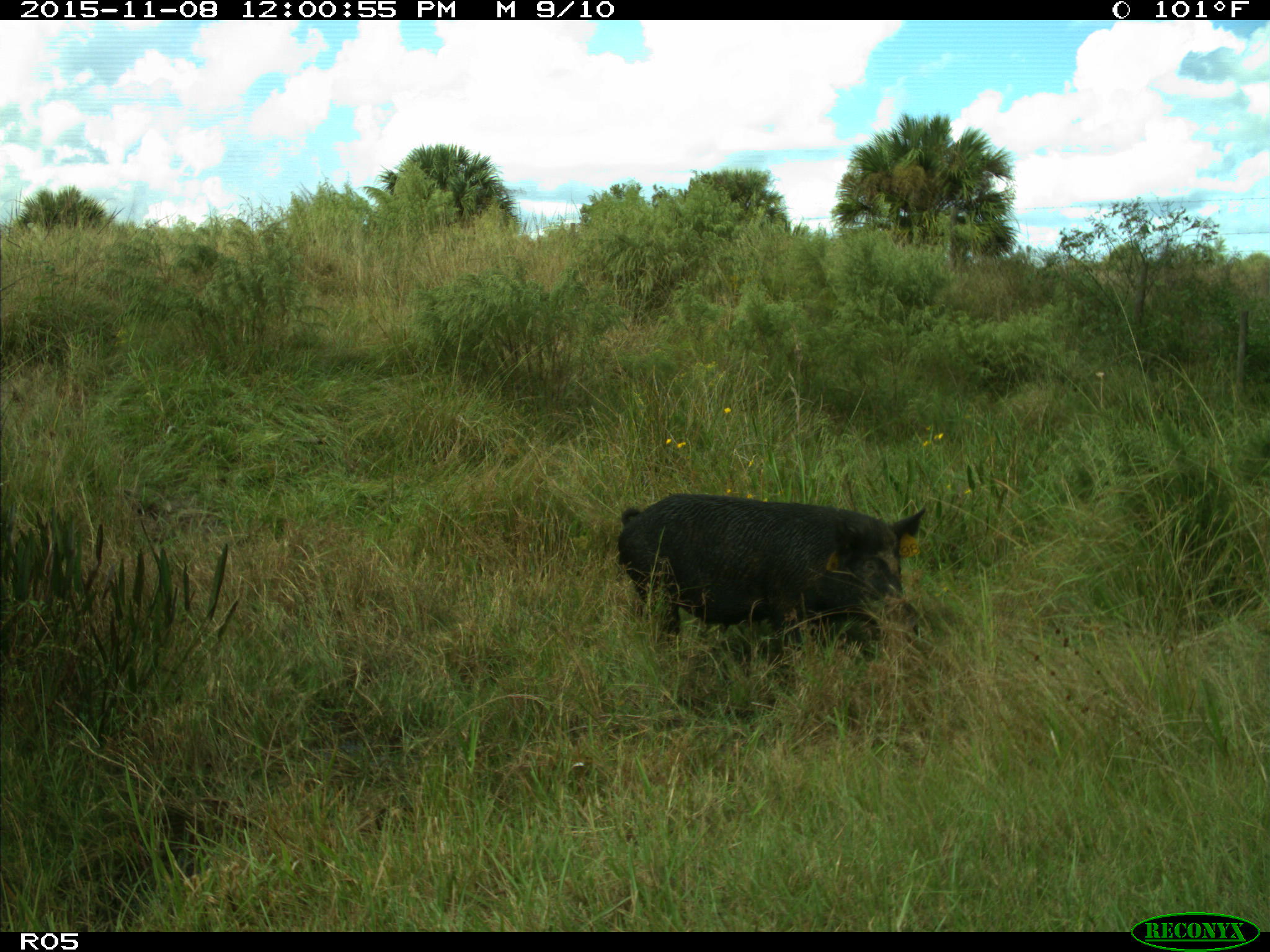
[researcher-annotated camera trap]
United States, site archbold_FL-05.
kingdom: Animalia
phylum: Chordata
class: Mammalia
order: Artiodactyla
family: Suidae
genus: Sus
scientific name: Sus scrofa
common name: wild boar